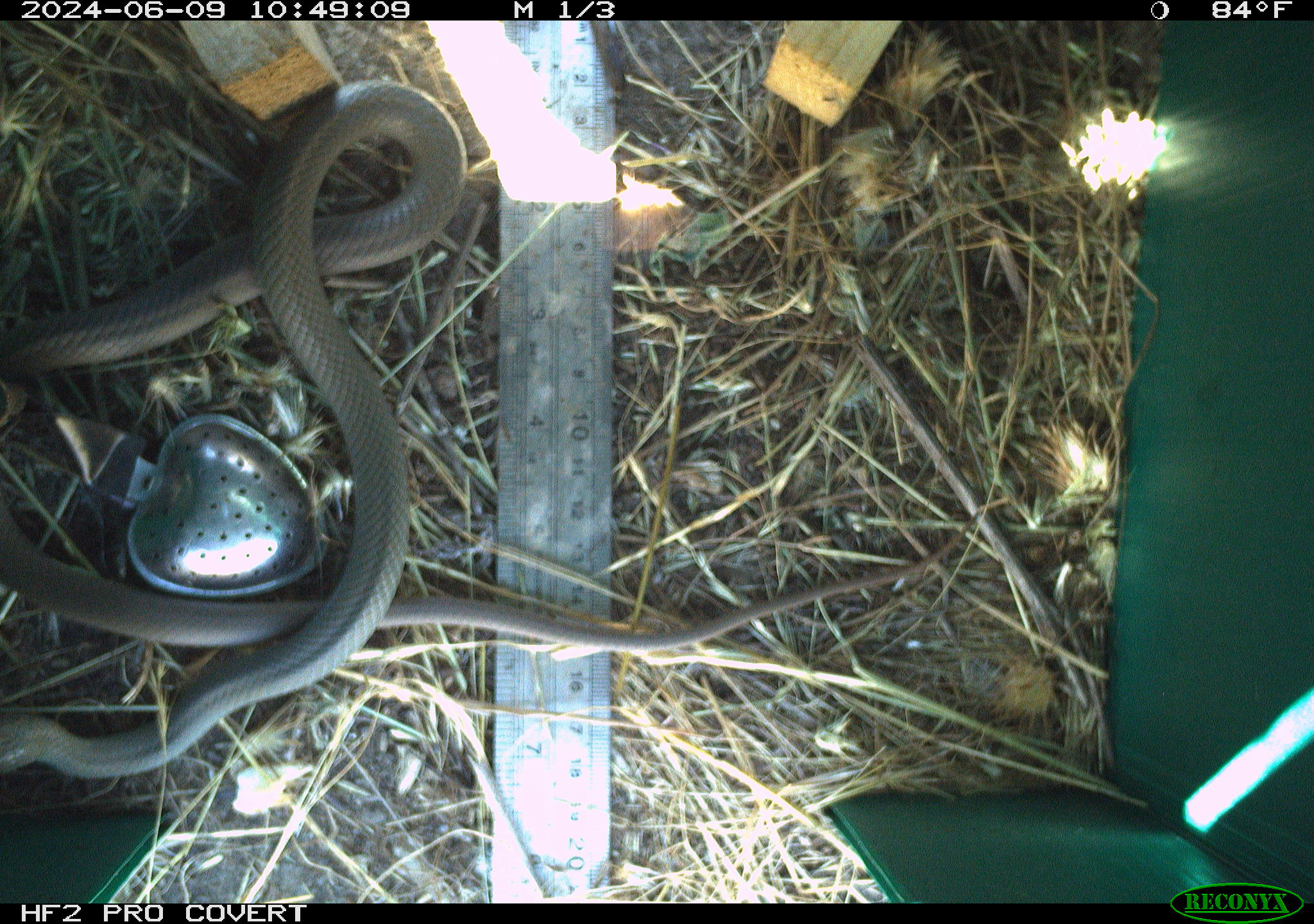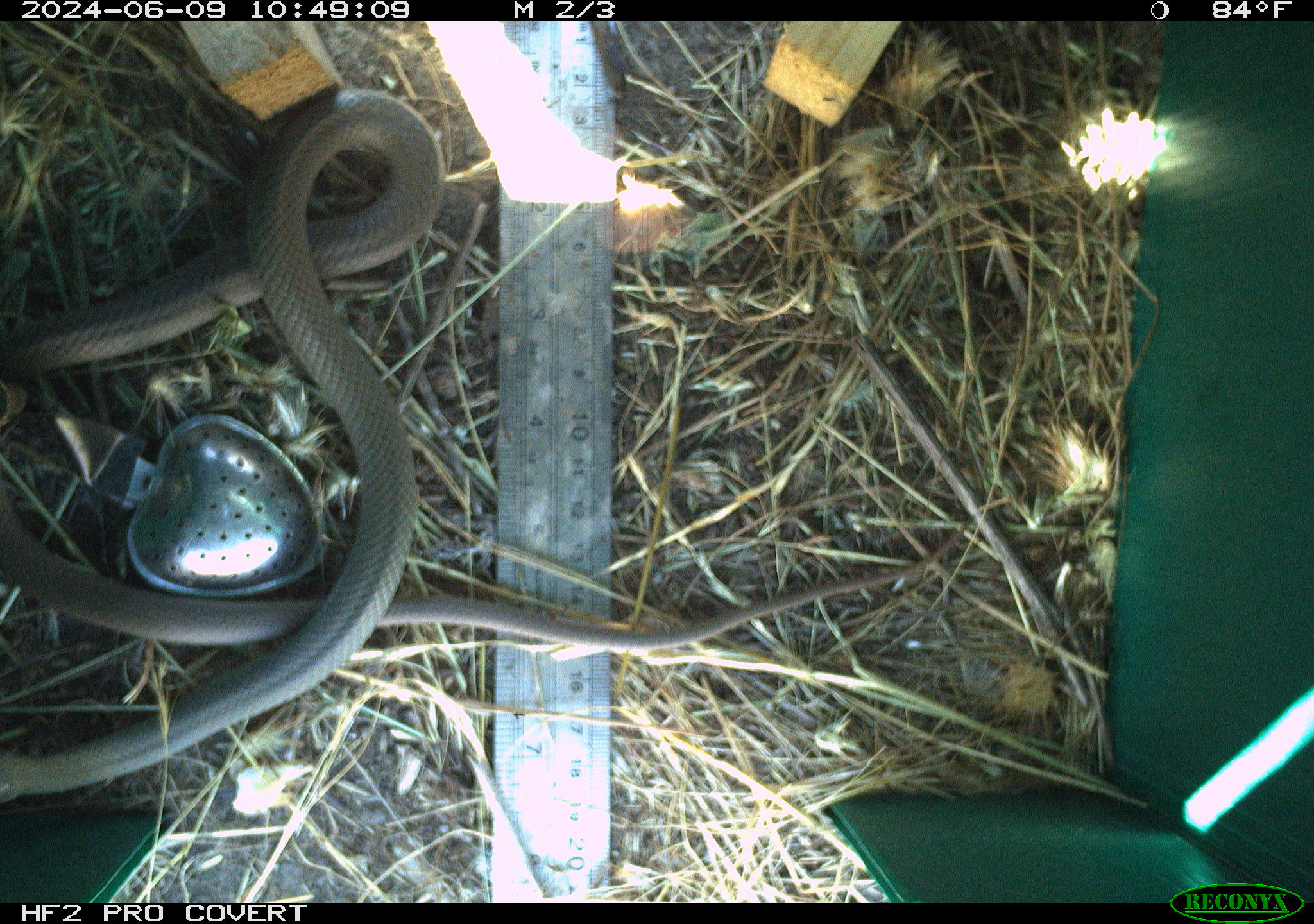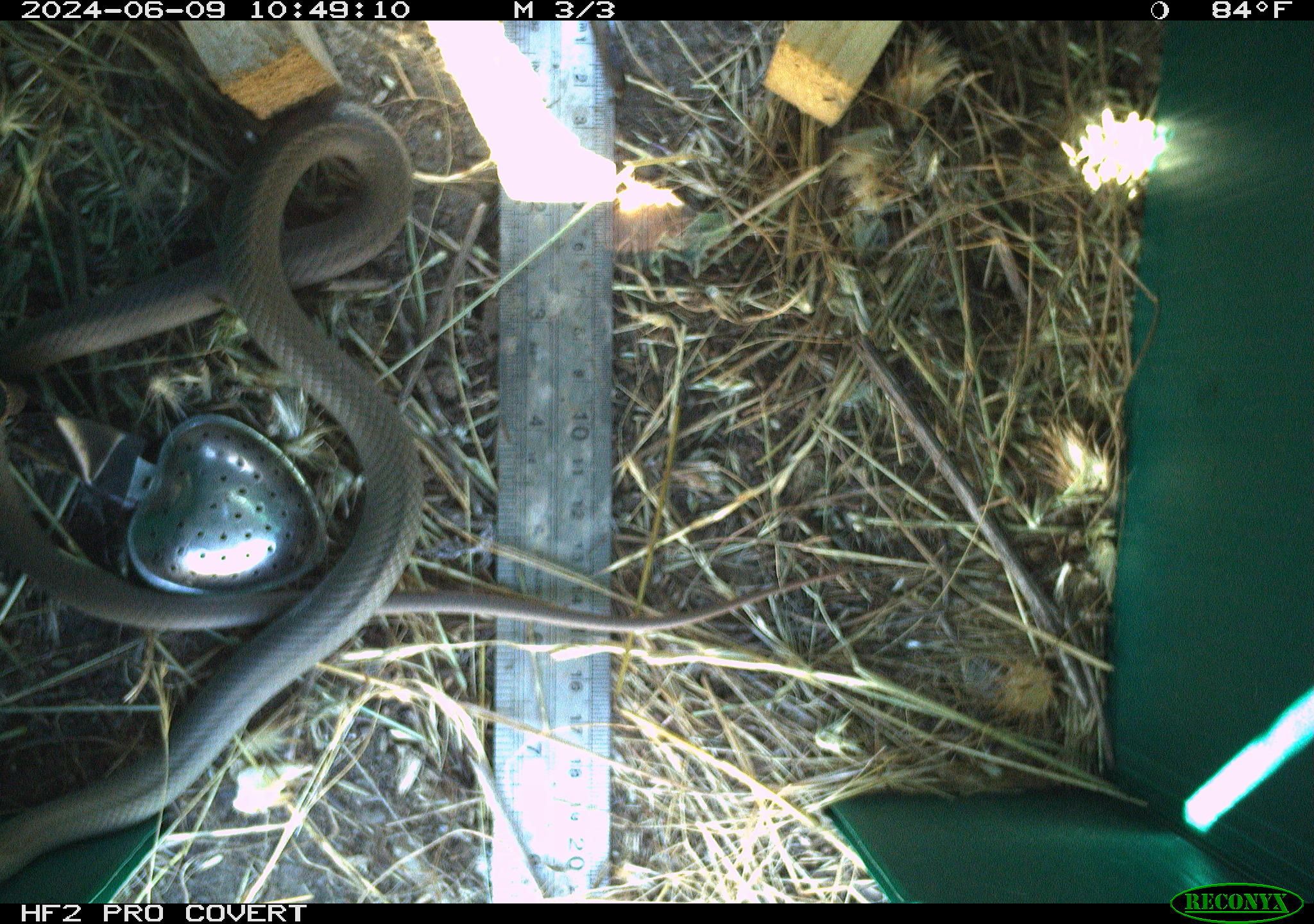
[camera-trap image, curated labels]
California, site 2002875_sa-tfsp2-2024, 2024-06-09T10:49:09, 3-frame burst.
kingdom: Animalia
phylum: Chordata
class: Reptilia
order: Squamata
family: Colubridae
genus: Coluber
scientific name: Coluber constrictor mormon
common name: western yellow-bellied racer